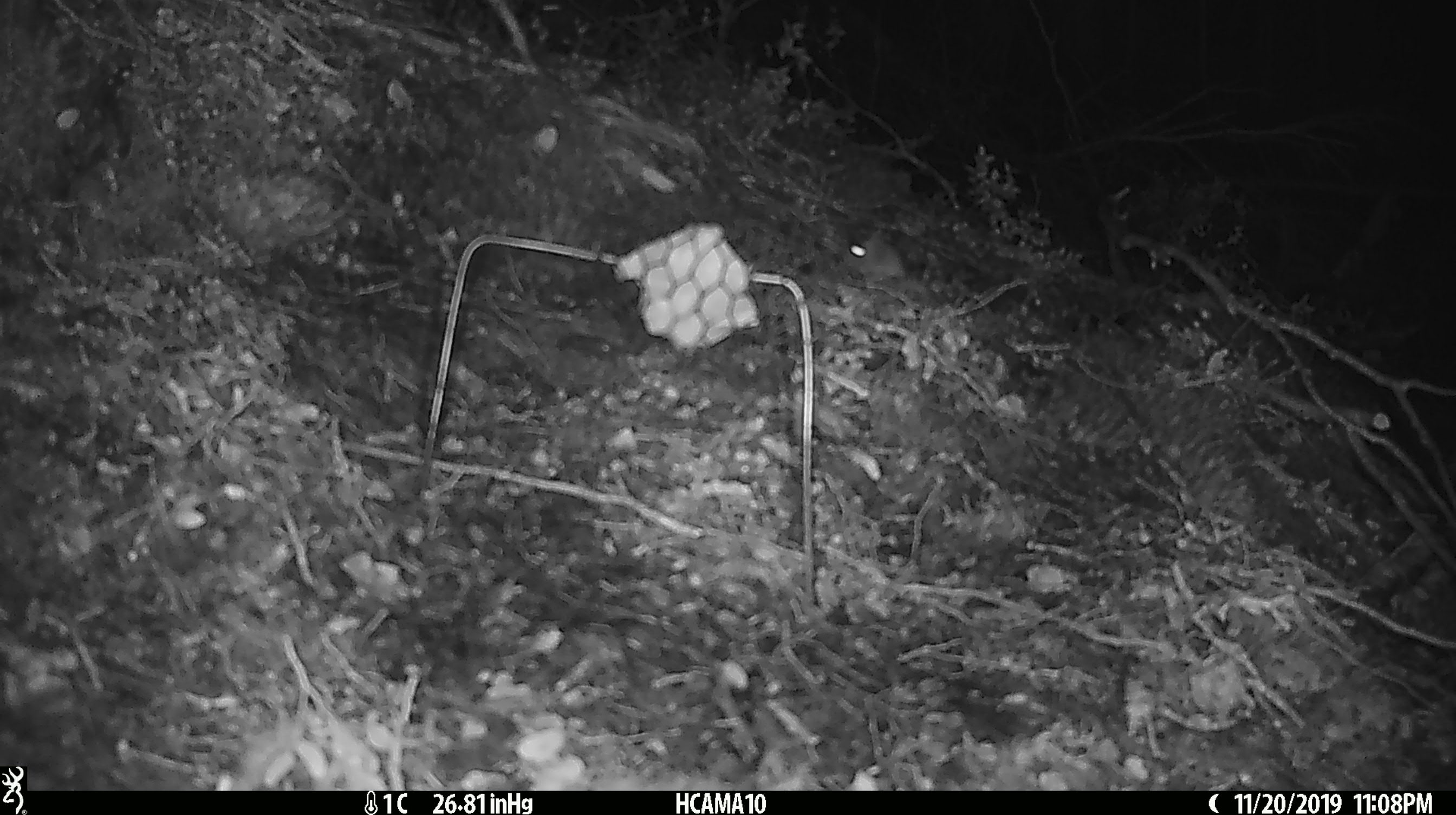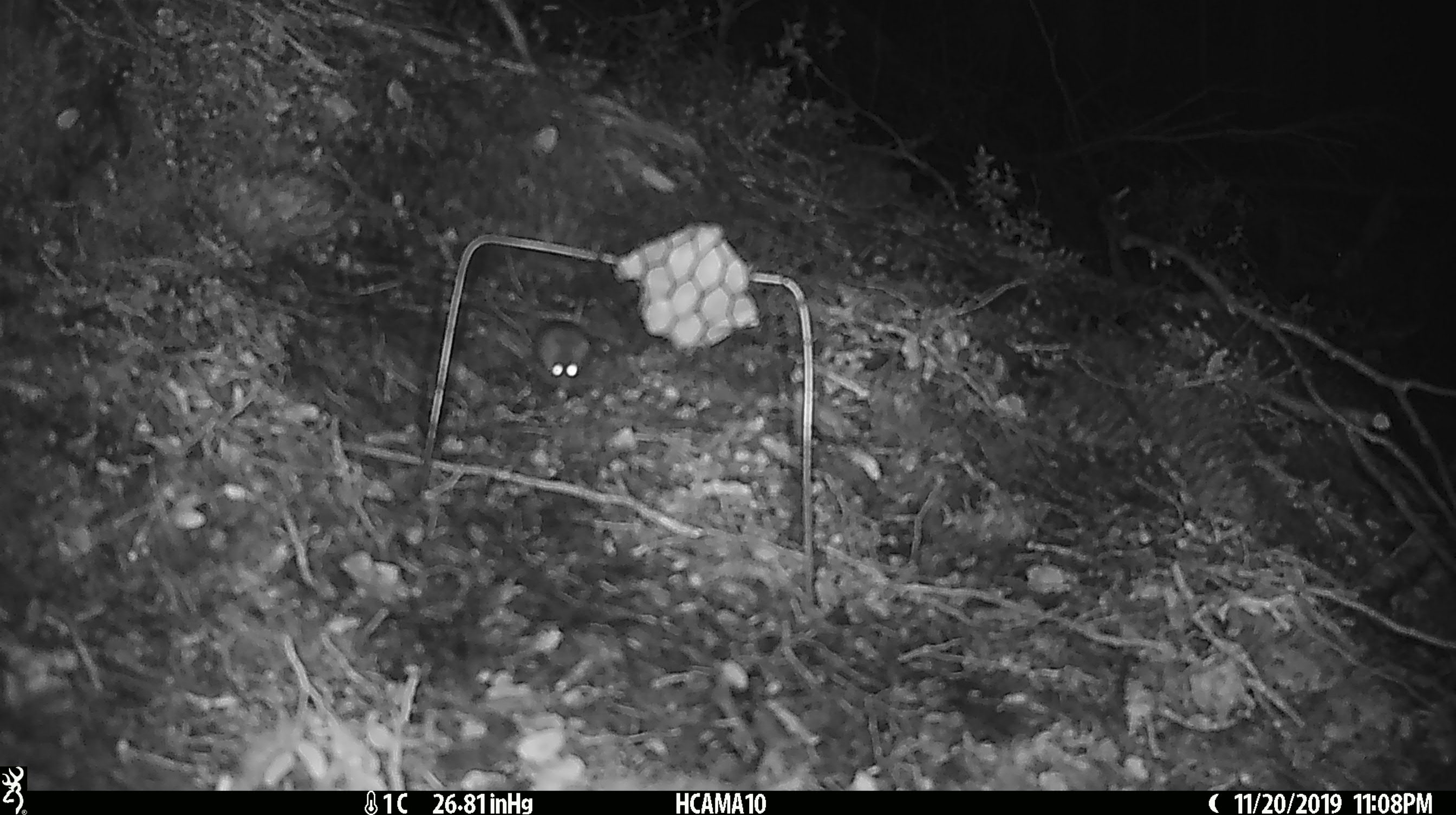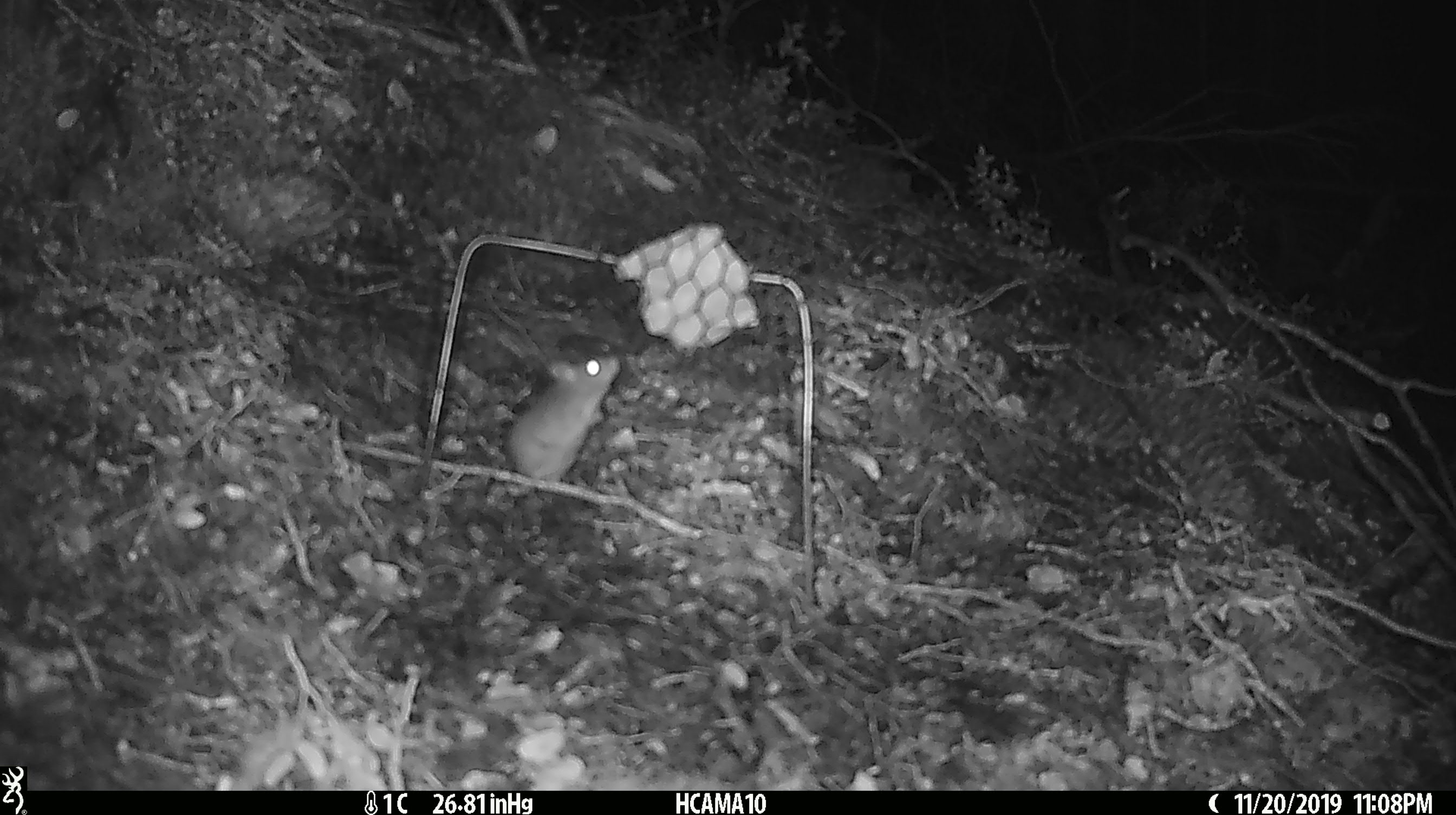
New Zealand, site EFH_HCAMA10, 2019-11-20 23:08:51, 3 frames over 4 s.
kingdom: Animalia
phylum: Chordata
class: Mammalia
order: Rodentia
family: Muridae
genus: Mus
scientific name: Mus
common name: mouse